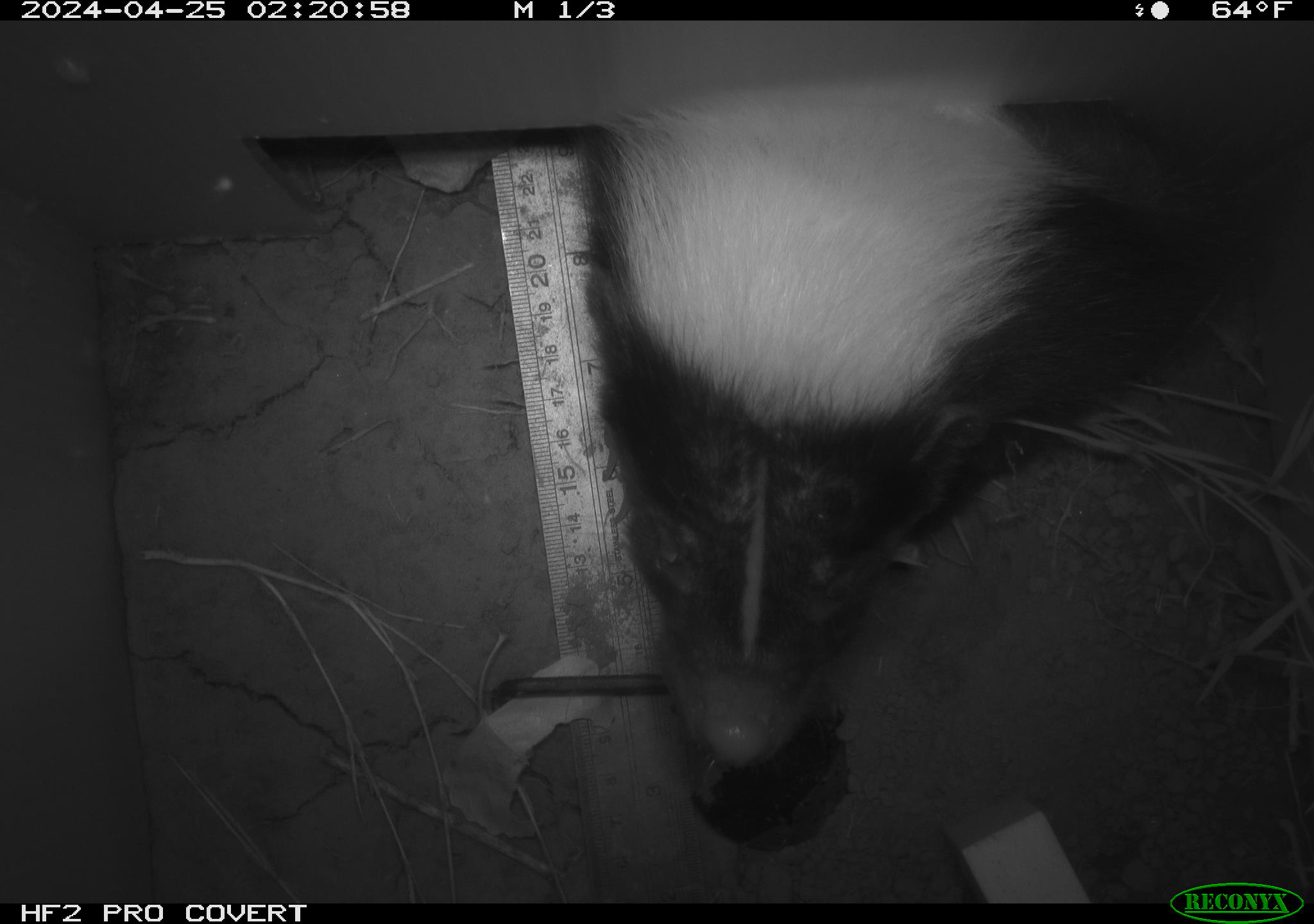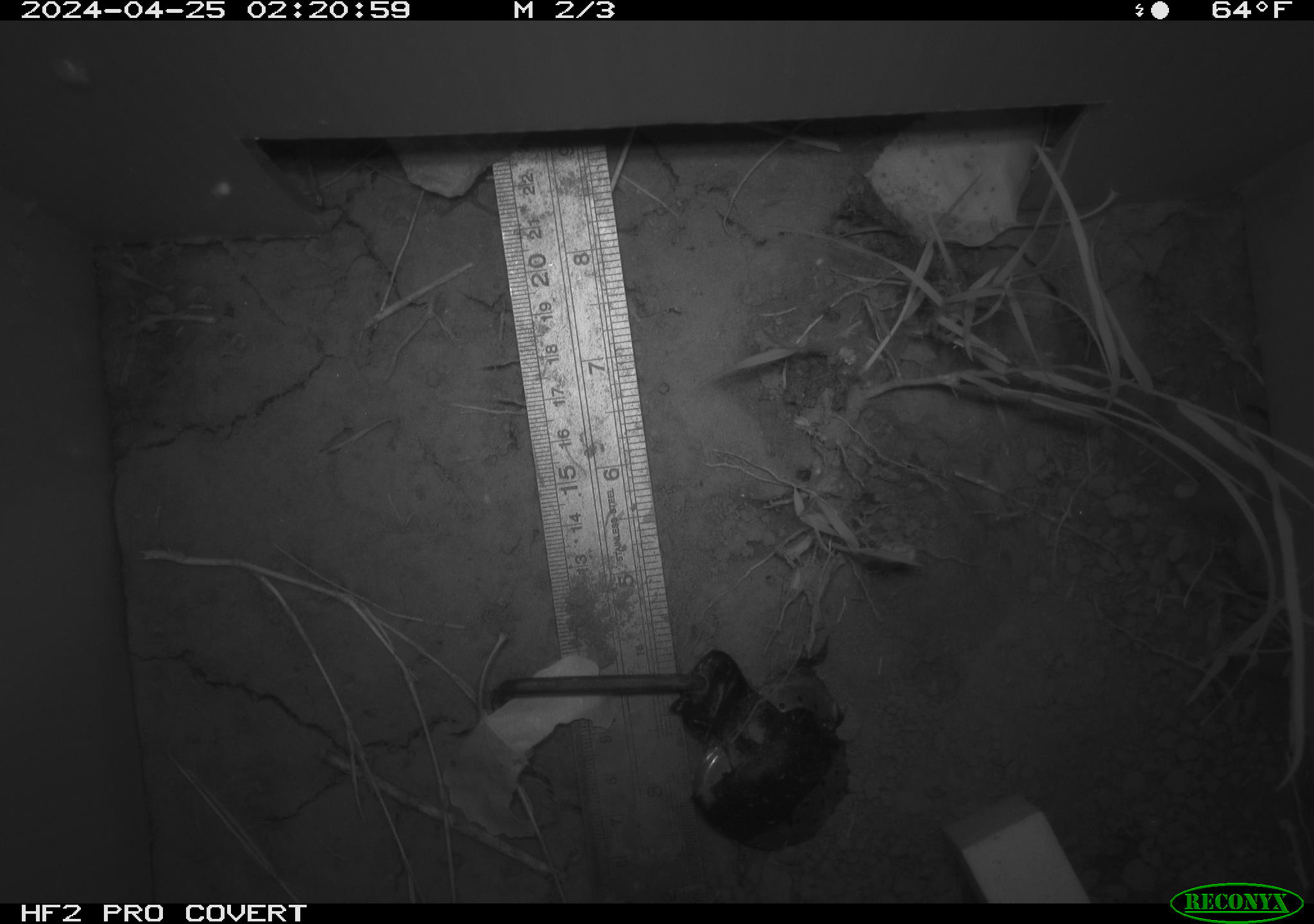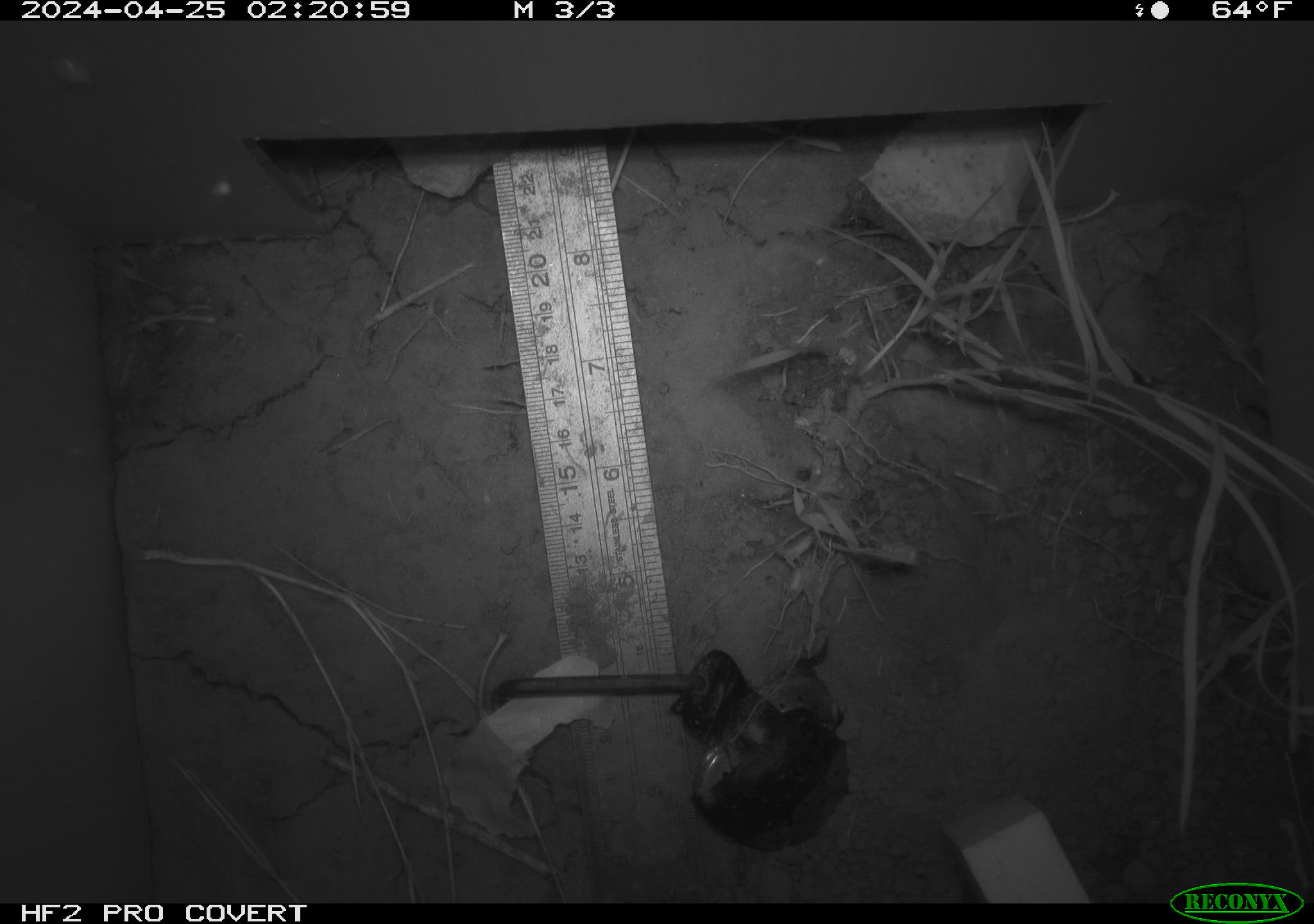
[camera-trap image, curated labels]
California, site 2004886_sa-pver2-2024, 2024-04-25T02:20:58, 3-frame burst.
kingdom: Animalia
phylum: Chordata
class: Mammalia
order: Carnivora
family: Mephitidae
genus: Mephitis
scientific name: Mephitis mephitis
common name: striped skunk